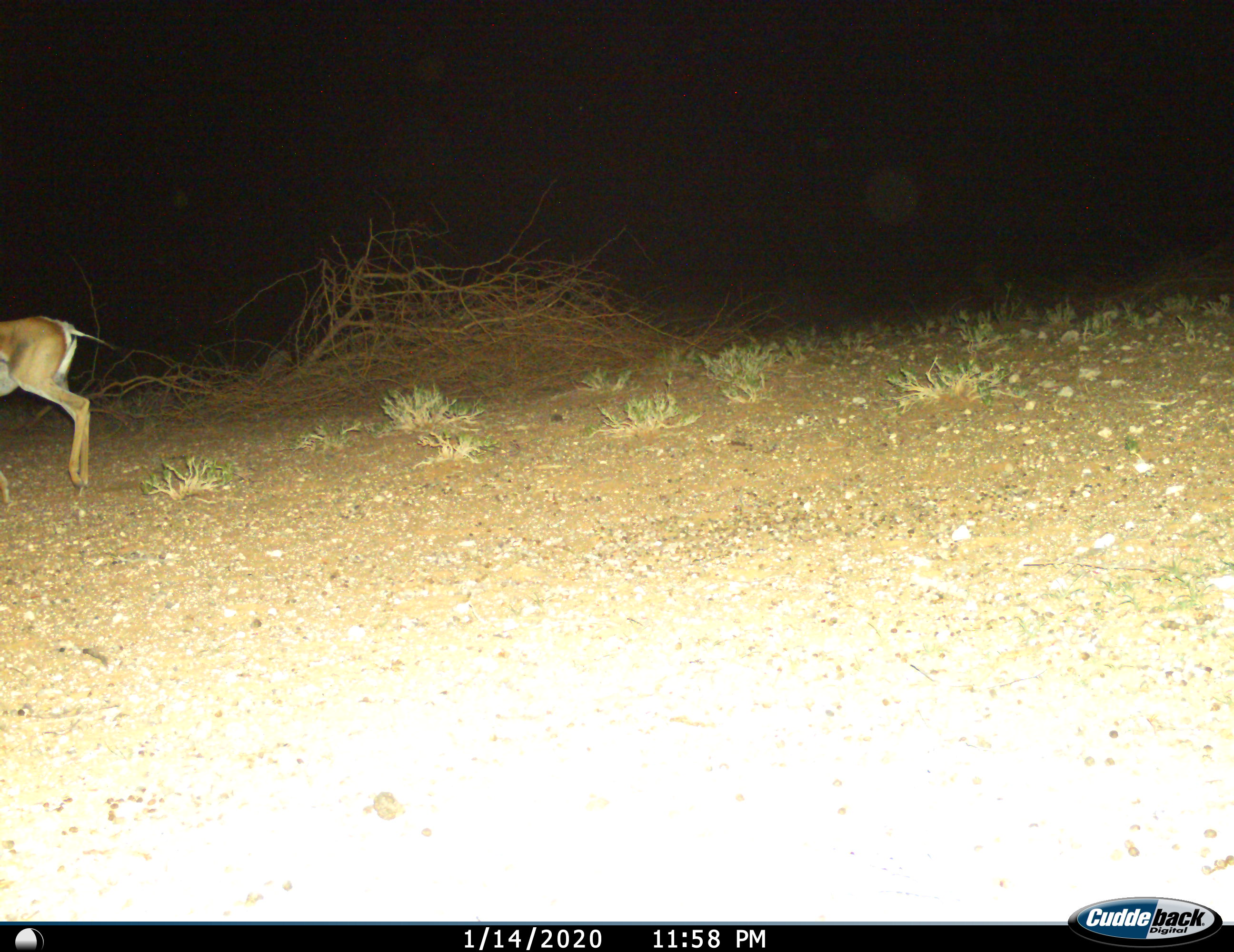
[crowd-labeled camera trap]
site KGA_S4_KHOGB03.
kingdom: Animalia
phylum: Chordata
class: Mammalia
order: Artiodactyla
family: Bovidae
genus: Antidorcas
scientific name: Antidorcas marsupialis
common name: springbok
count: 1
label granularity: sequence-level